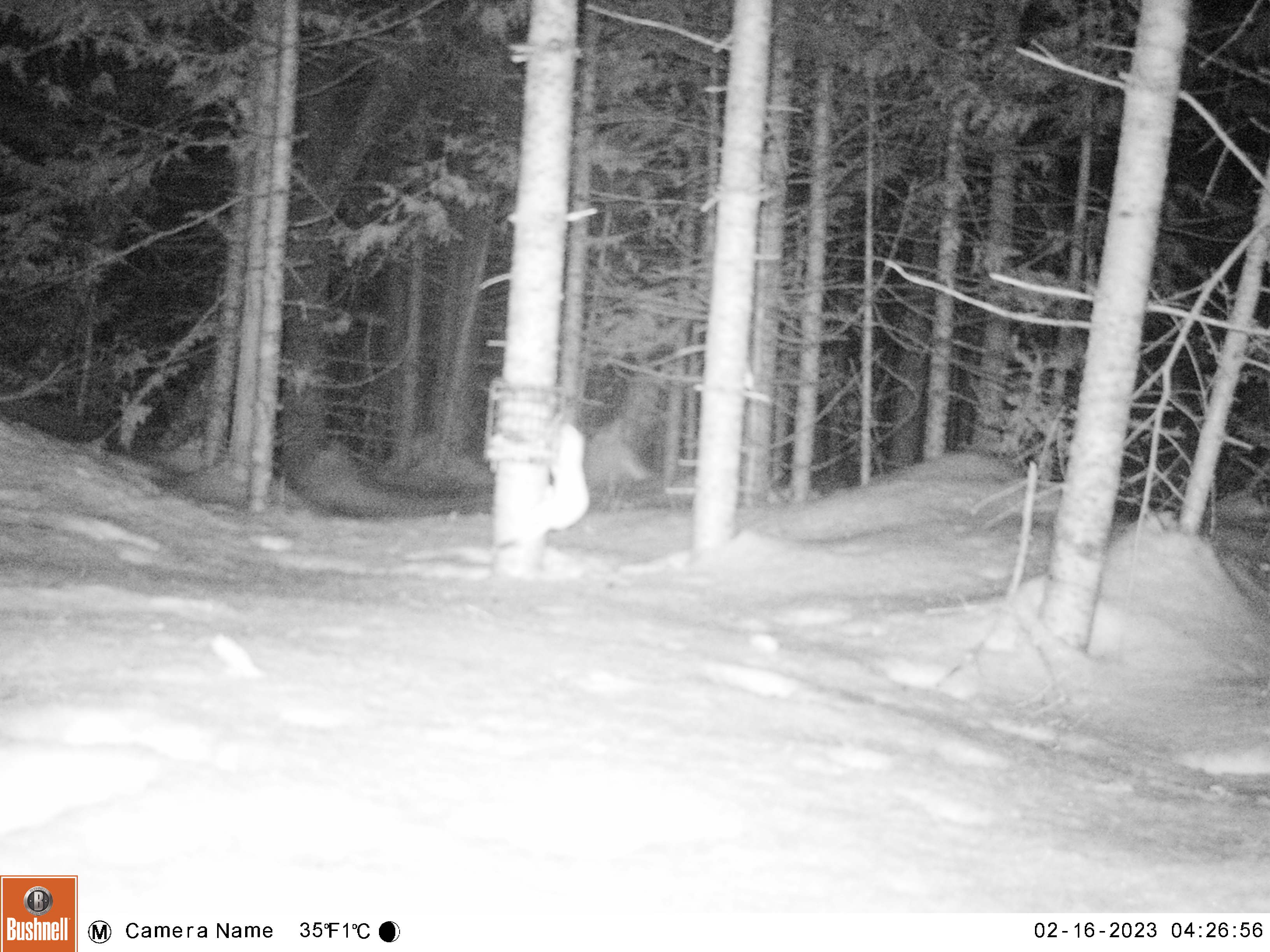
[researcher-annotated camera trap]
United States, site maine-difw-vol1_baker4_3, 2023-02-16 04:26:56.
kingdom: Animalia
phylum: Chordata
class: Mammalia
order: Carnivora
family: Mustelidae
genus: Mustela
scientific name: Mustela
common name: weasel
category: weasel sp.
Weasel sp. (weasel) (Mustela).